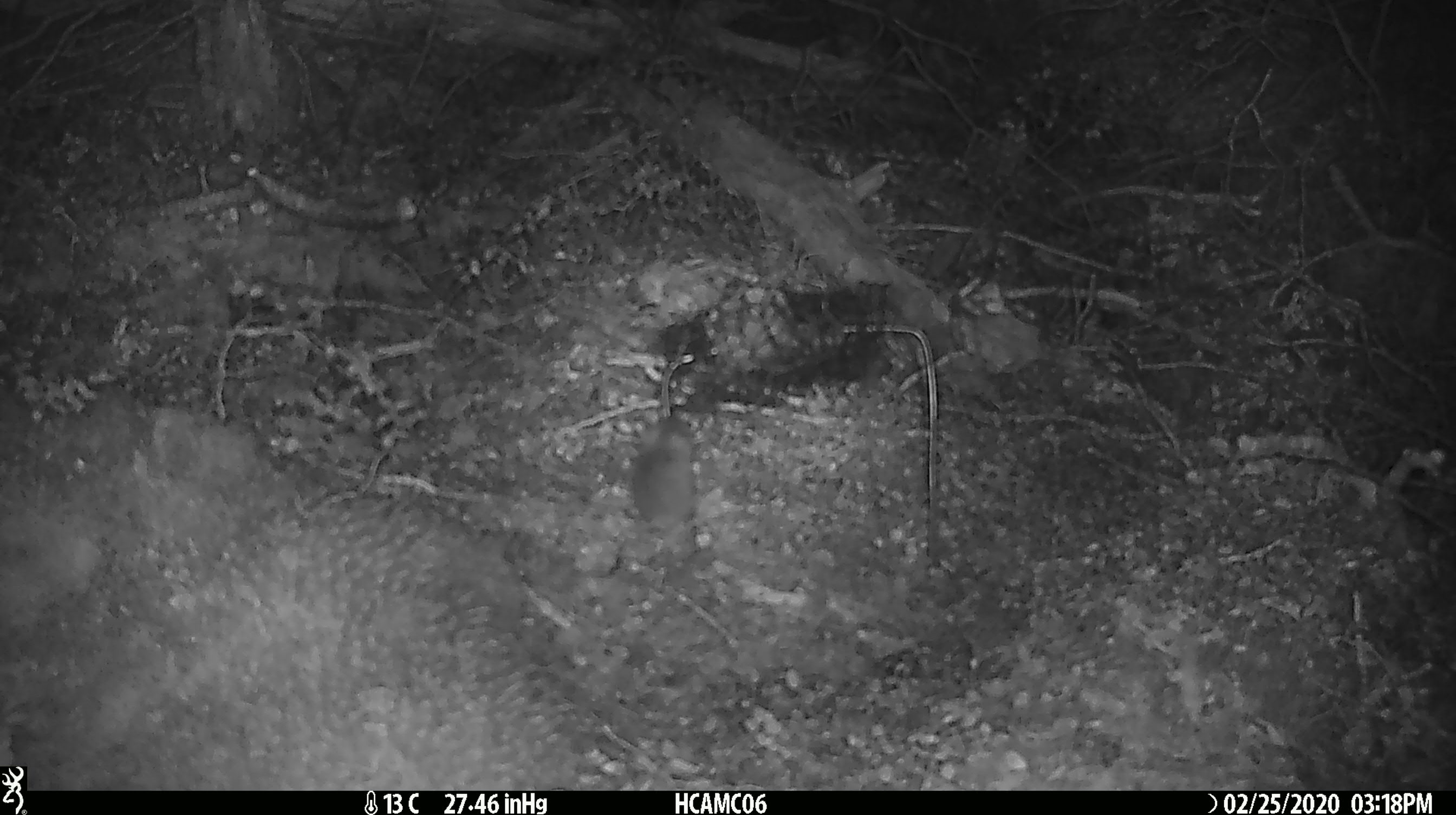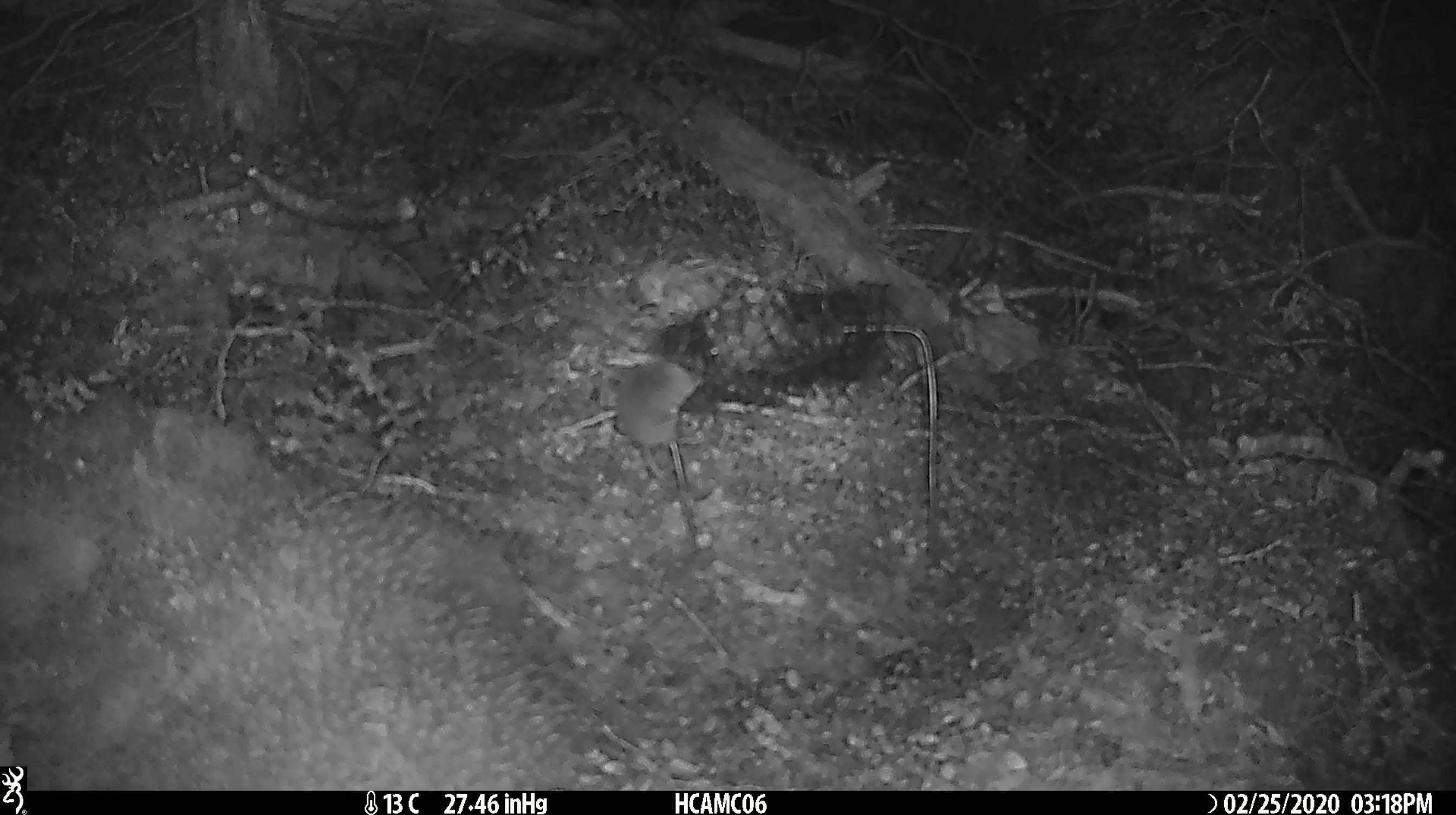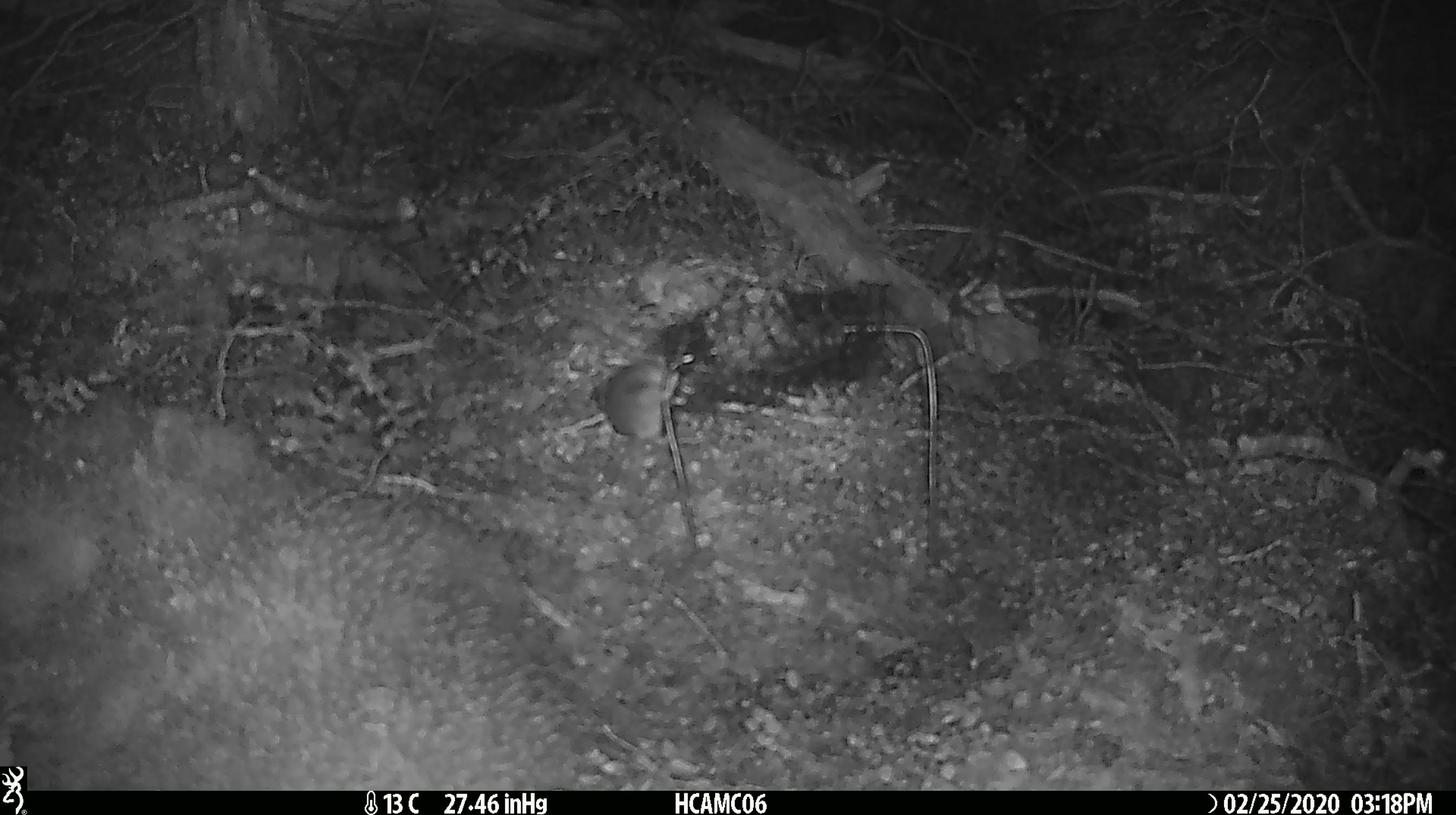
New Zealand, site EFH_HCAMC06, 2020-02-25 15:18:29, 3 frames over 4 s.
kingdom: Animalia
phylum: Chordata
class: Mammalia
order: Rodentia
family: Muridae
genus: Mus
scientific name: Mus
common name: mouse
Mouse (Mus).